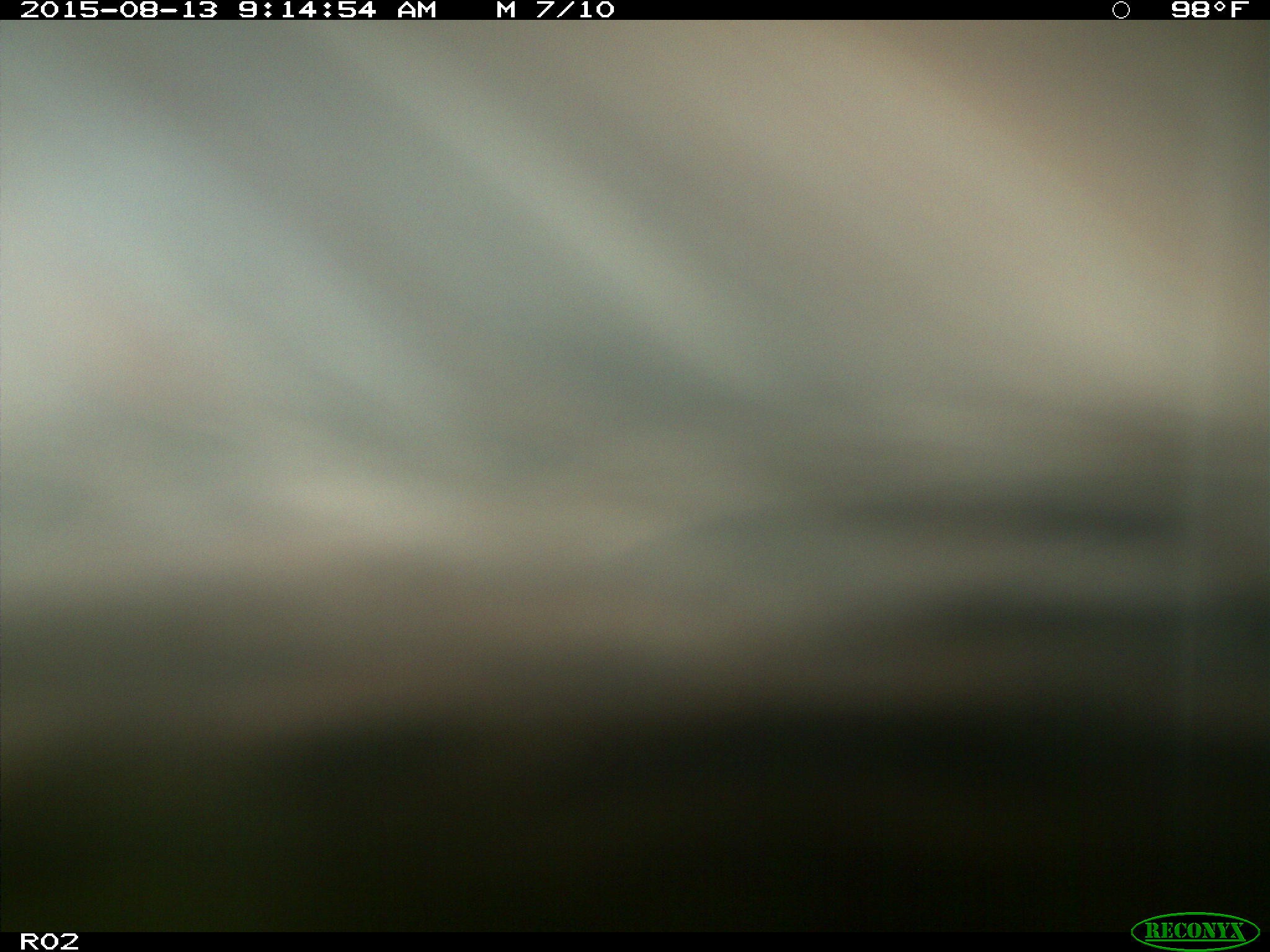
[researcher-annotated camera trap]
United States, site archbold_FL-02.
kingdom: Animalia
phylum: Chordata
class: Mammalia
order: Artiodactyla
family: Bovidae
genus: Bos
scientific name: Bos taurus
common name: domestic cow